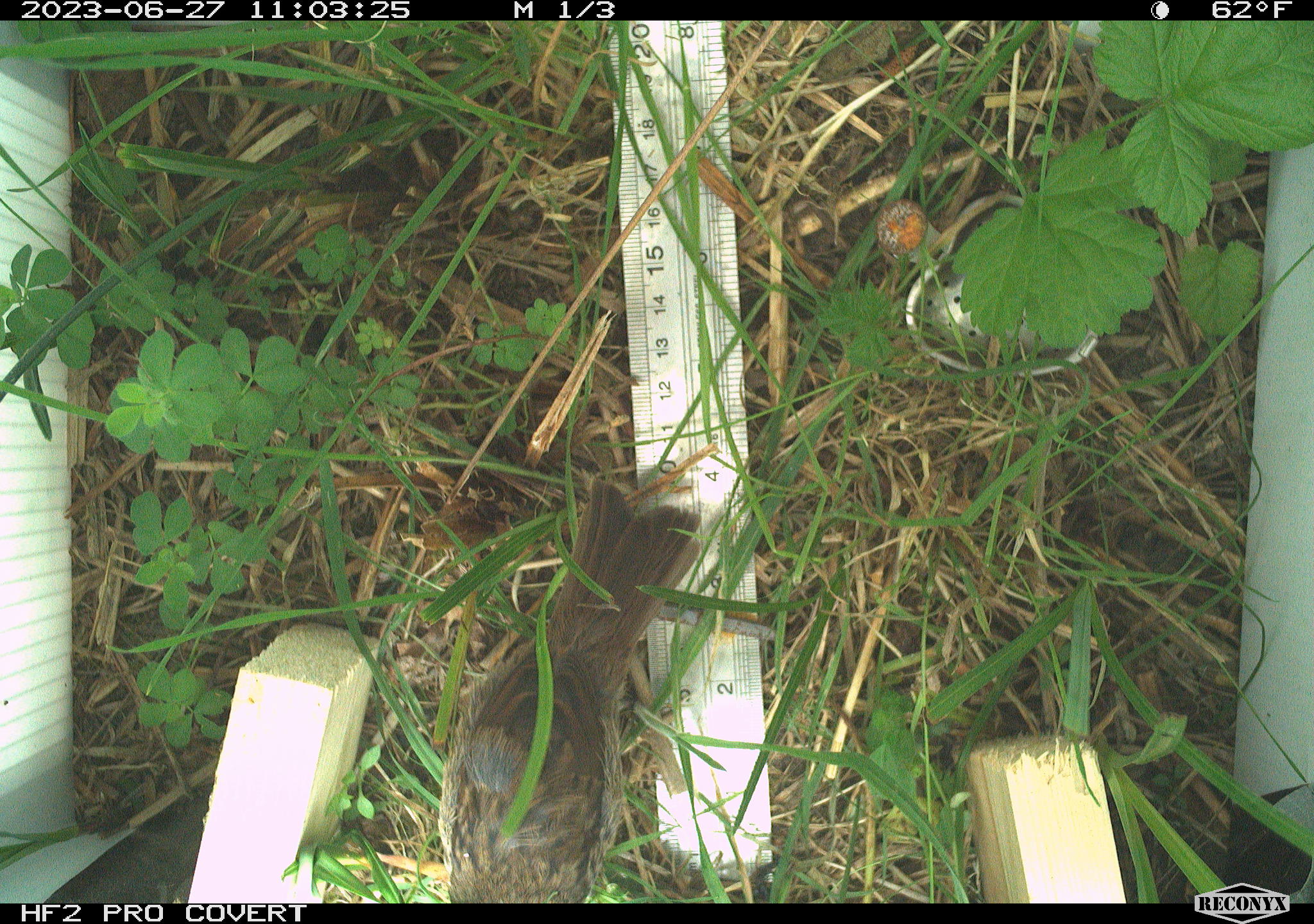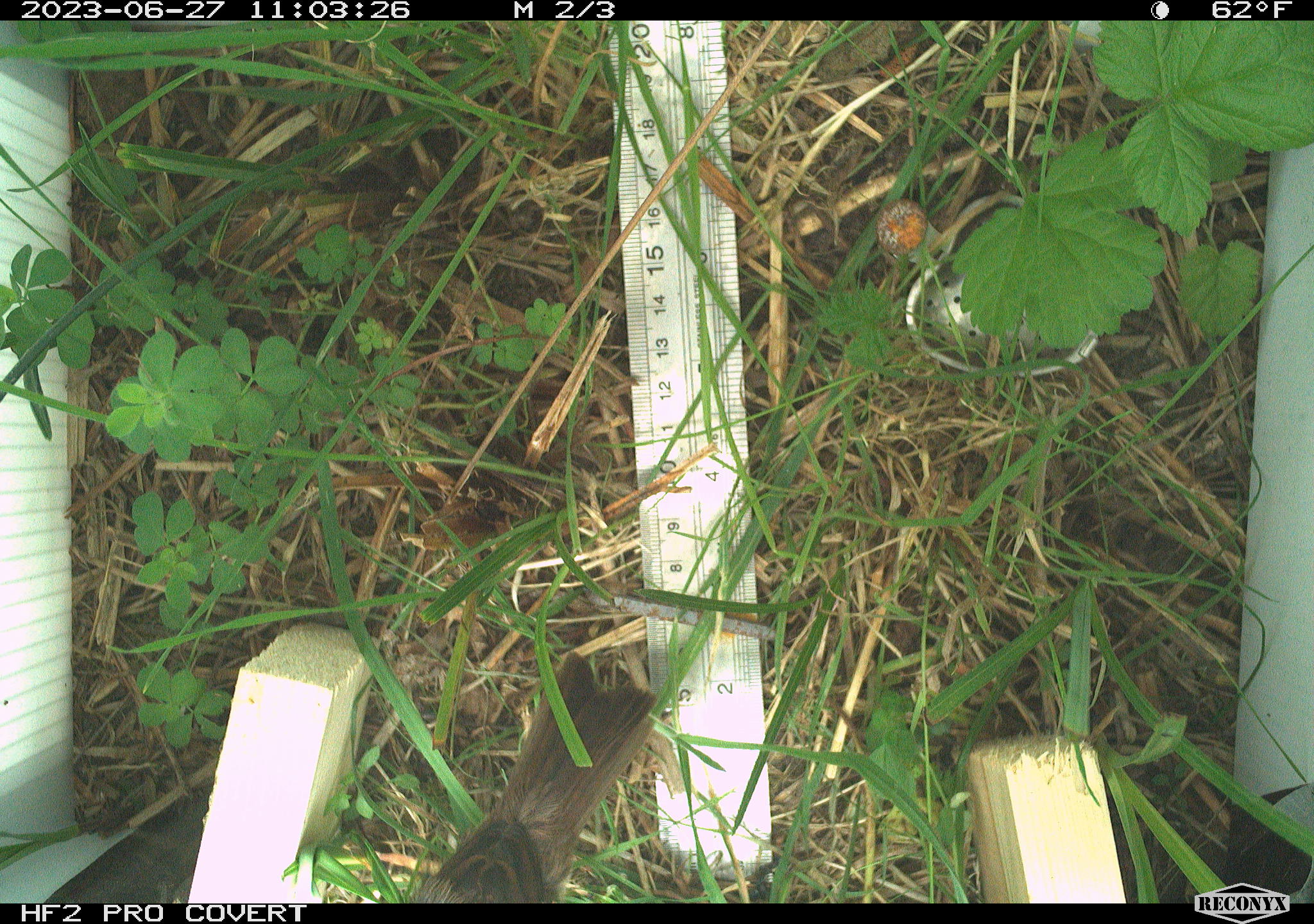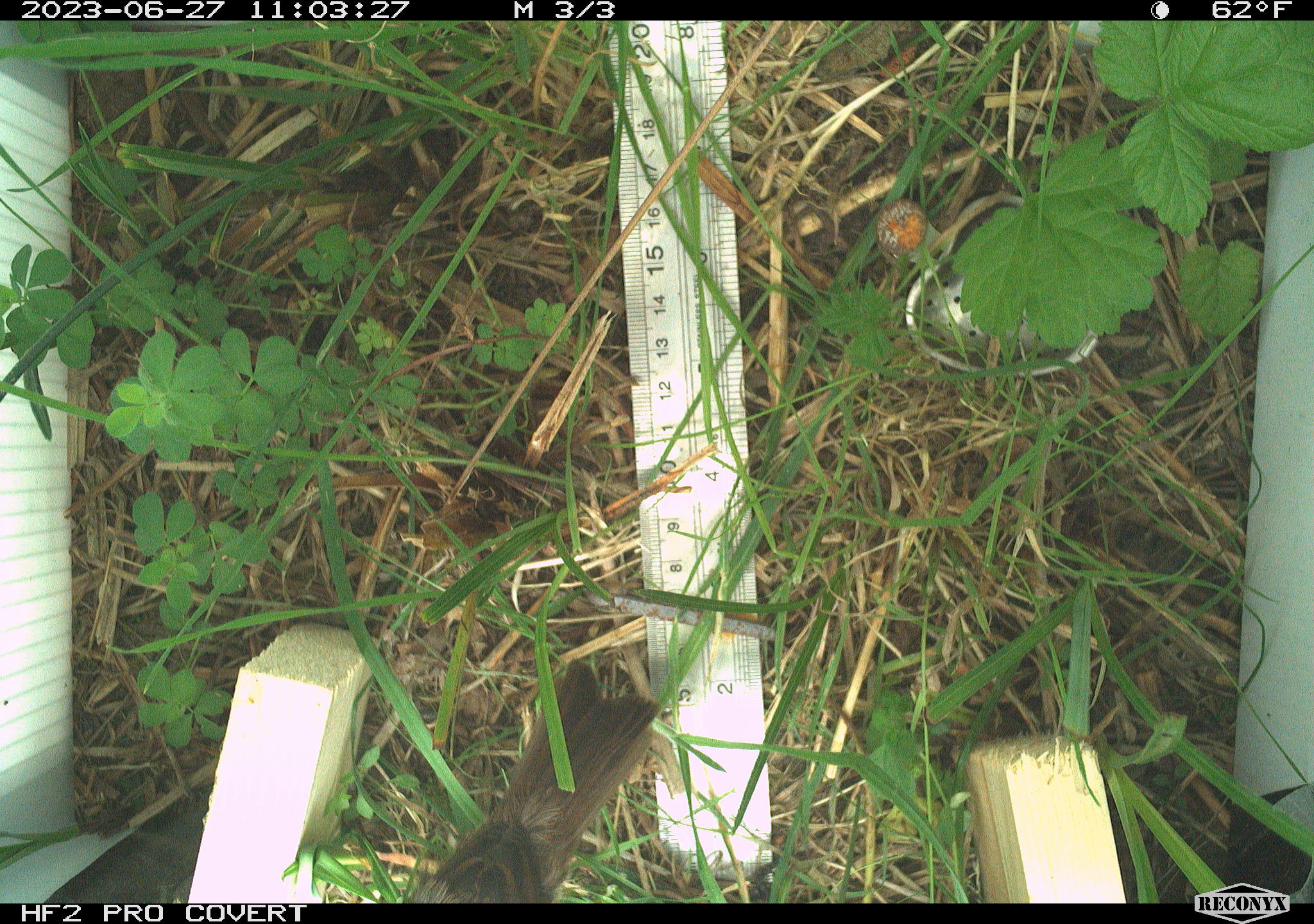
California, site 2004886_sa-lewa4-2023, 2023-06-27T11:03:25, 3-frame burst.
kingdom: Animalia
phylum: Chordata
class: Aves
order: Passeriformes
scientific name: Passeriformes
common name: passerines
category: passeriformes order